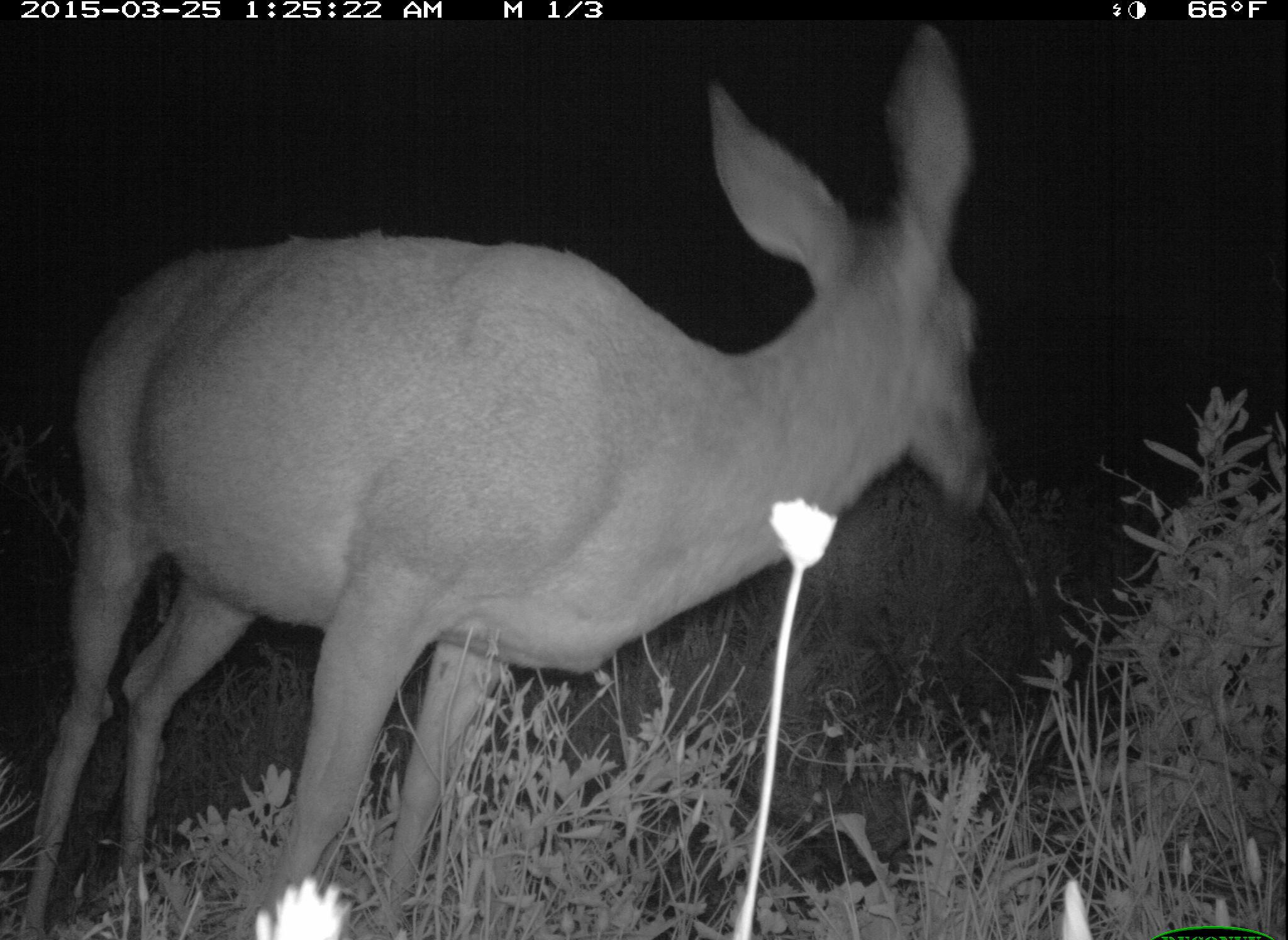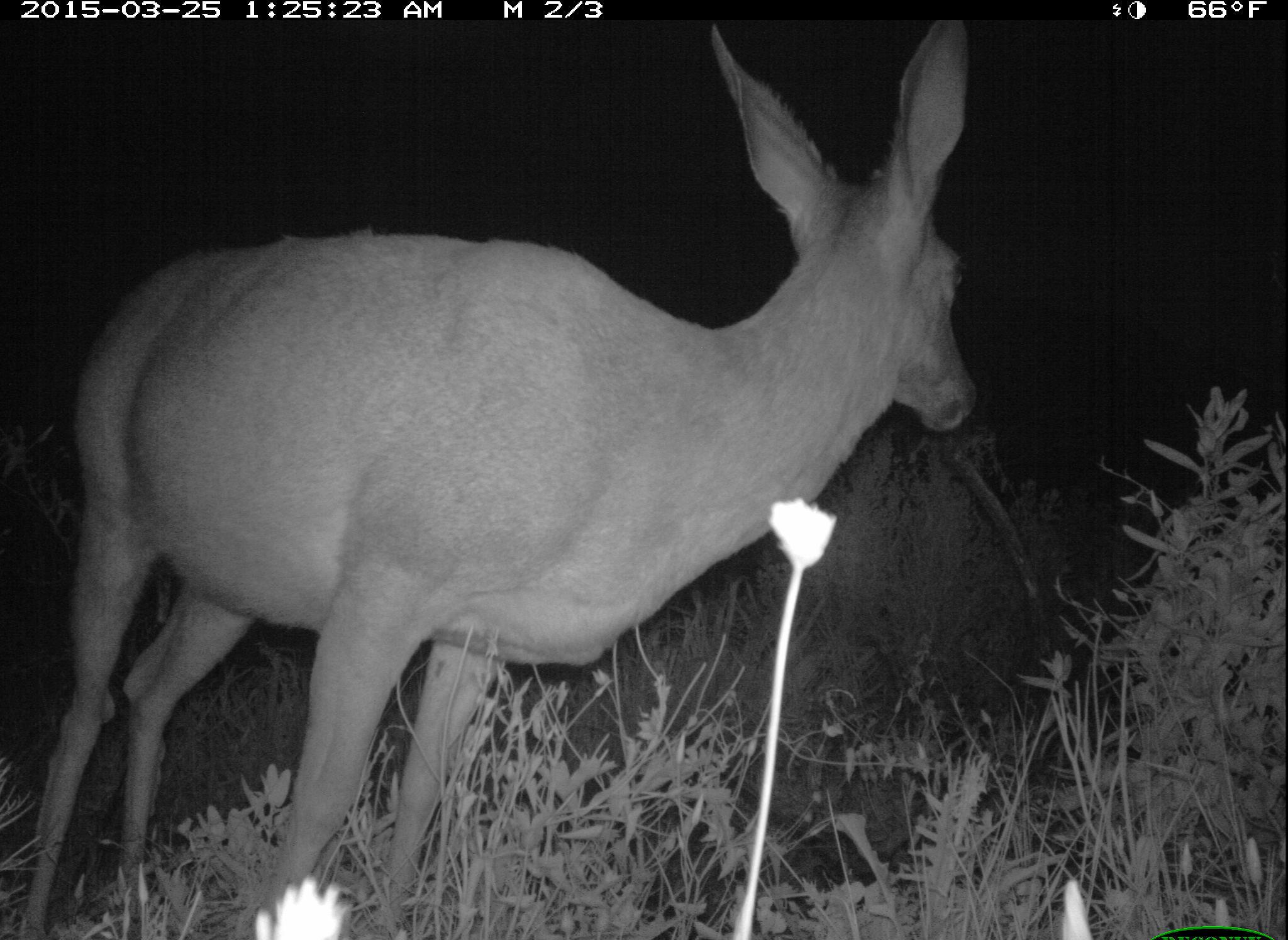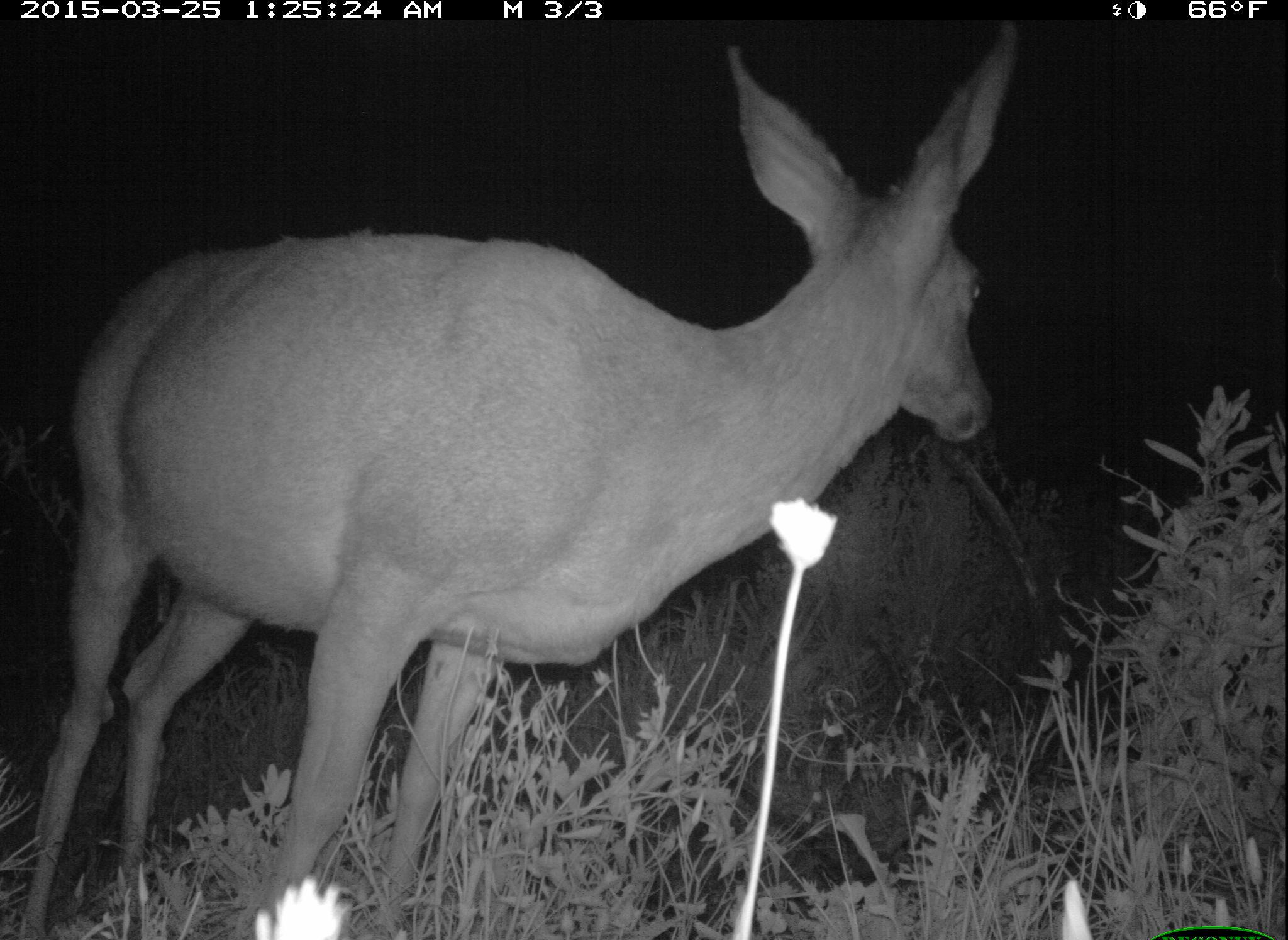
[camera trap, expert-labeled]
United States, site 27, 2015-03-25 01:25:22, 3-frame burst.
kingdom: Animalia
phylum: Chordata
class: Mammalia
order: Artiodactyla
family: Cervidae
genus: Odocoileus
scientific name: Odocoileus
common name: deer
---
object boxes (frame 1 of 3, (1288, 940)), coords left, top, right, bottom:
deer: 18, 27, 1001, 915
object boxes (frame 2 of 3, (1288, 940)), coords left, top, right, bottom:
deer: 9, 17, 983, 940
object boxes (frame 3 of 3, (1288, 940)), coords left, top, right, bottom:
deer: 9, 14, 1024, 940